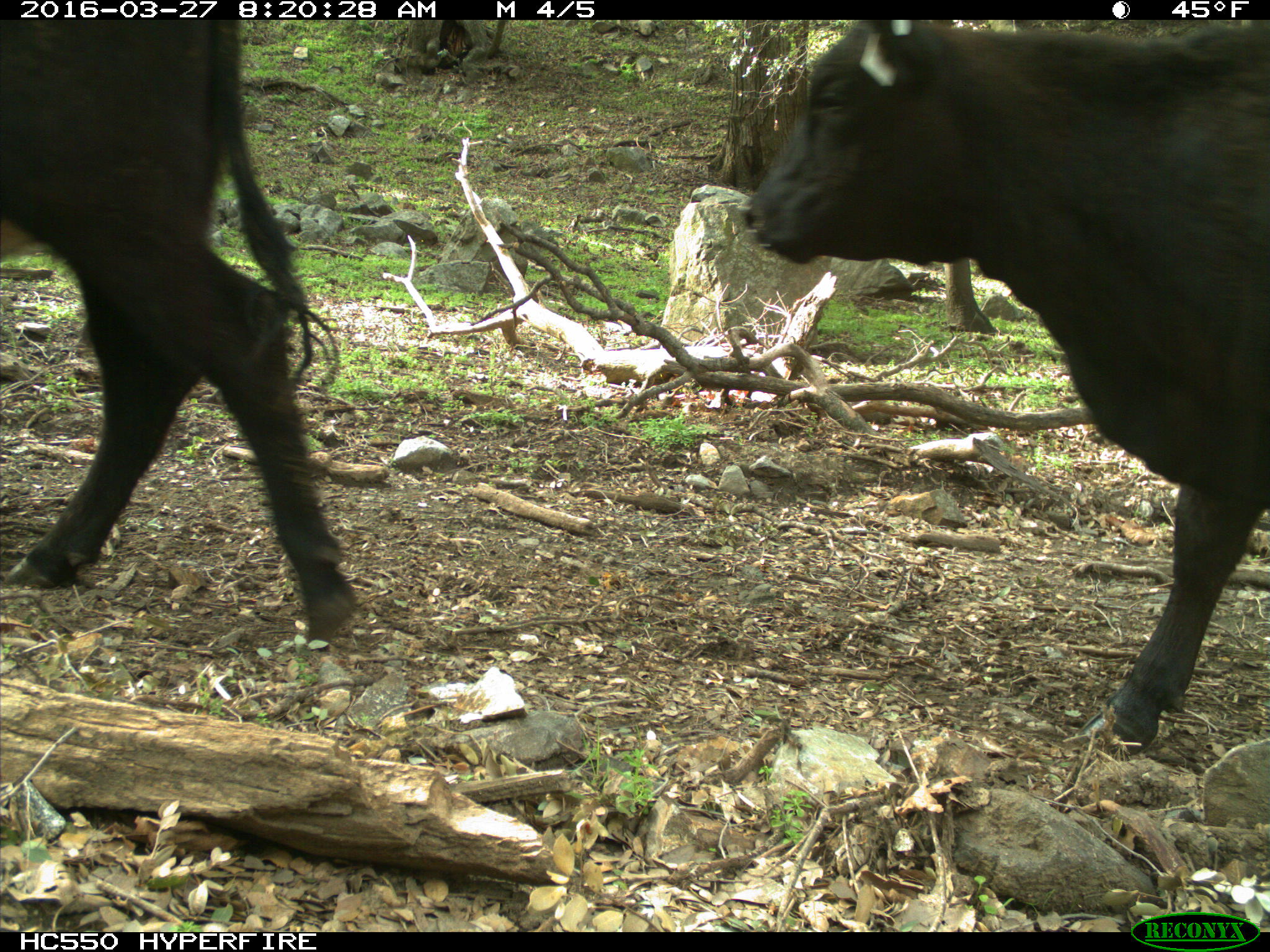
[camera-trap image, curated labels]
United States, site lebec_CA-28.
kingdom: Animalia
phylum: Chordata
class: Mammalia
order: Artiodactyla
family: Bovidae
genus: Bos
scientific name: Bos taurus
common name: domestic cow